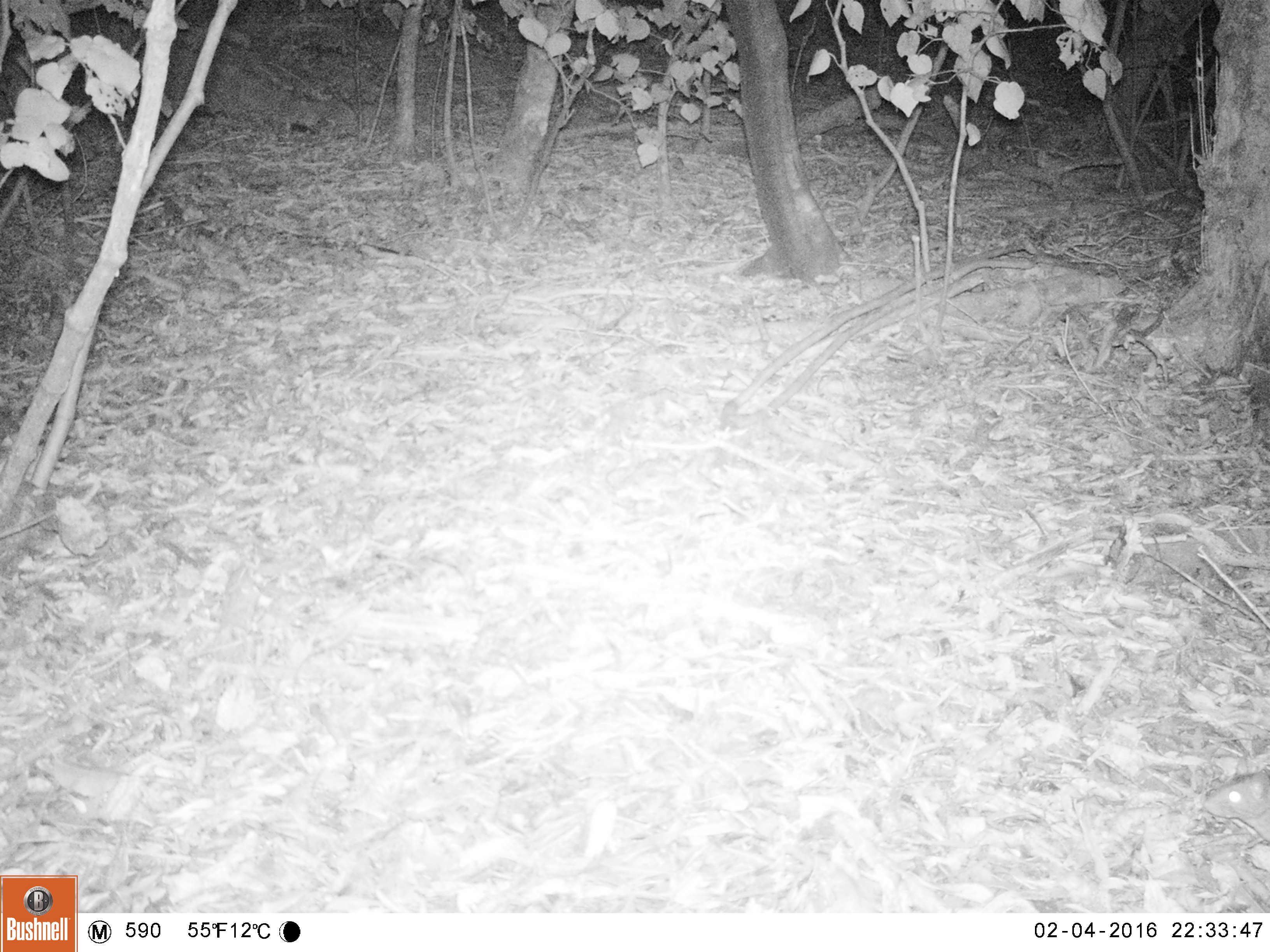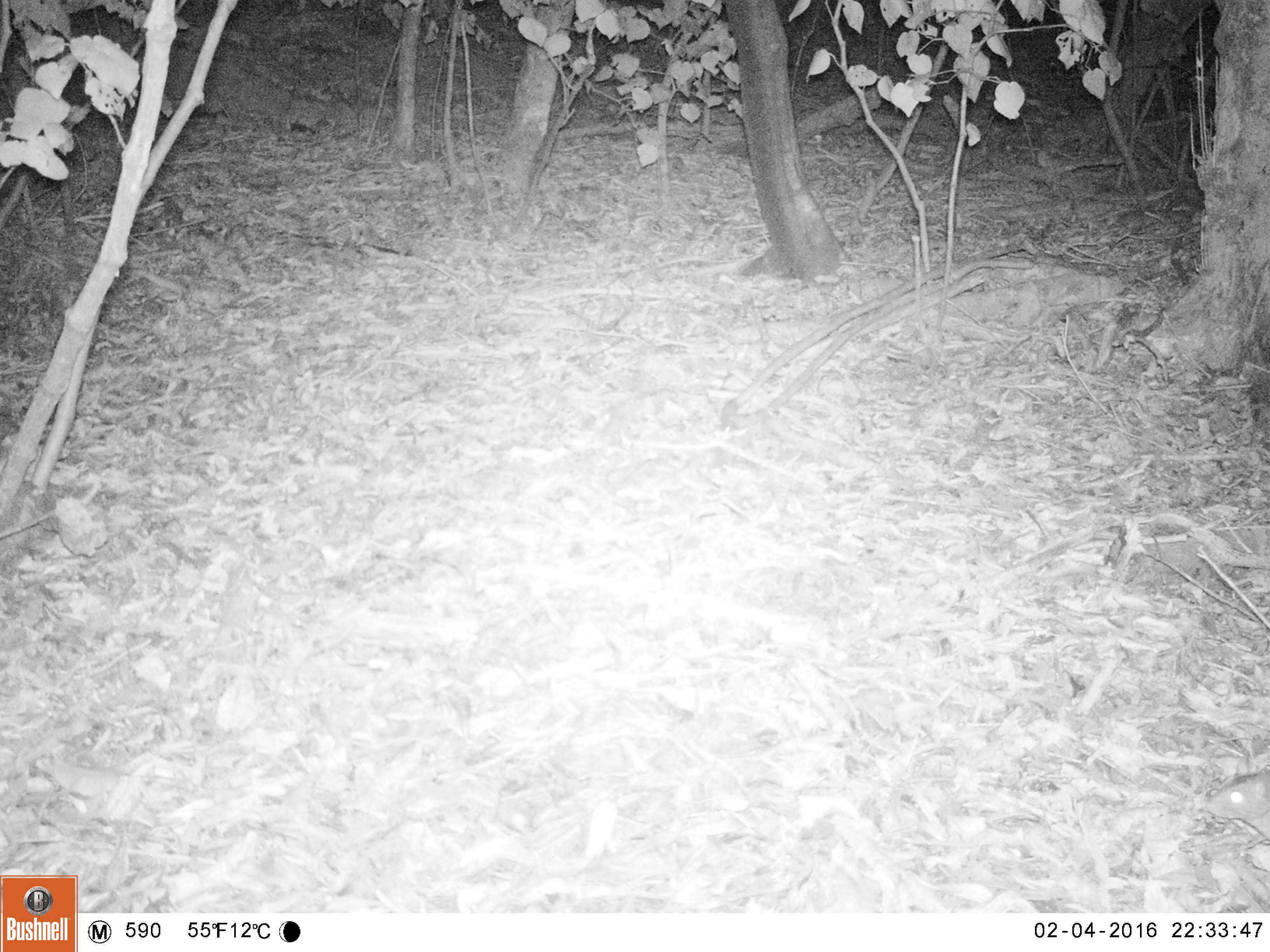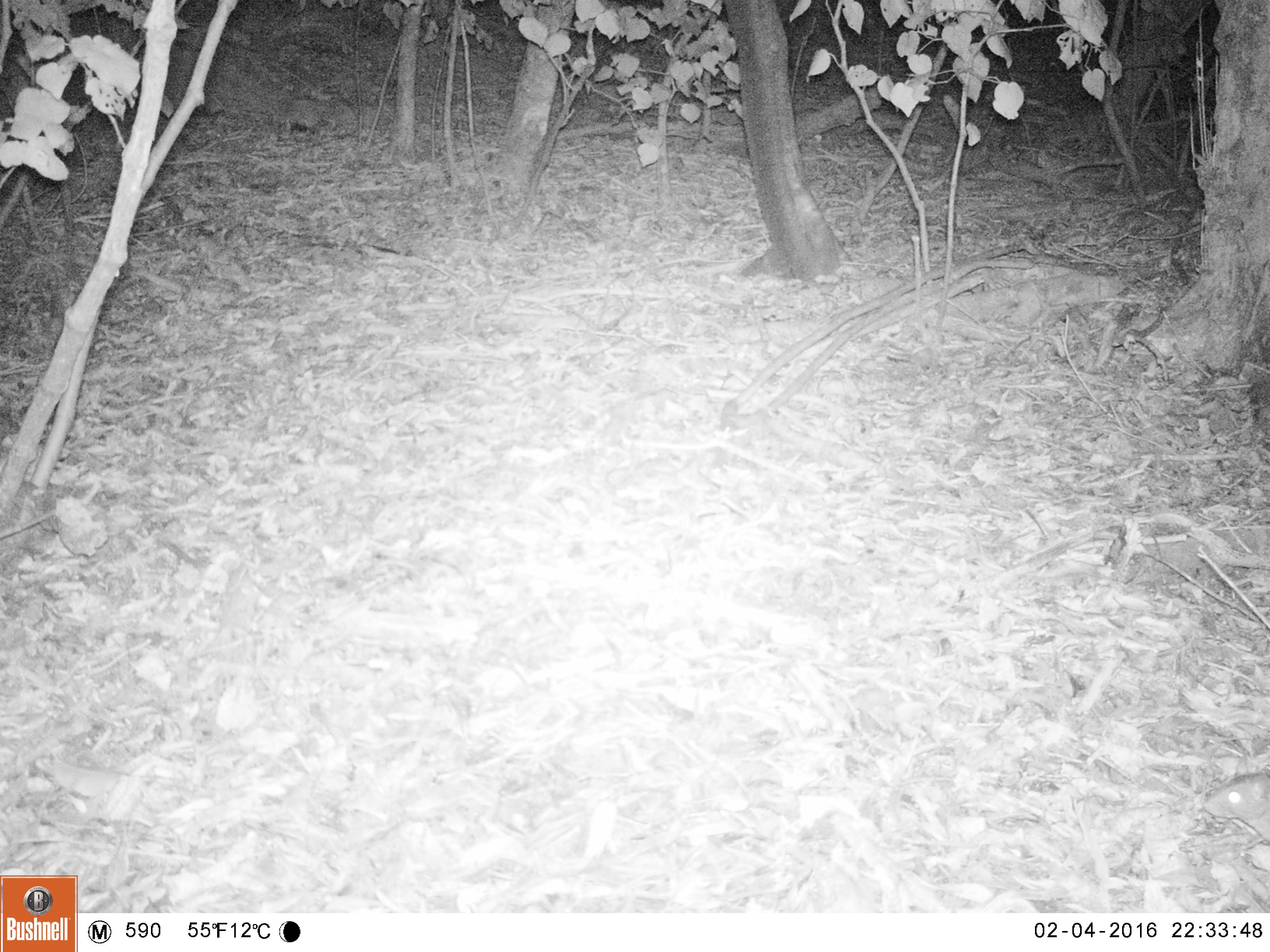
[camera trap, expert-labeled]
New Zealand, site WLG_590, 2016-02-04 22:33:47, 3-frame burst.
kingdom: Animalia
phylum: Chordata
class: Mammalia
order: Rodentia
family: Muridae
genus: Rattus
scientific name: Rattus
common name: rat